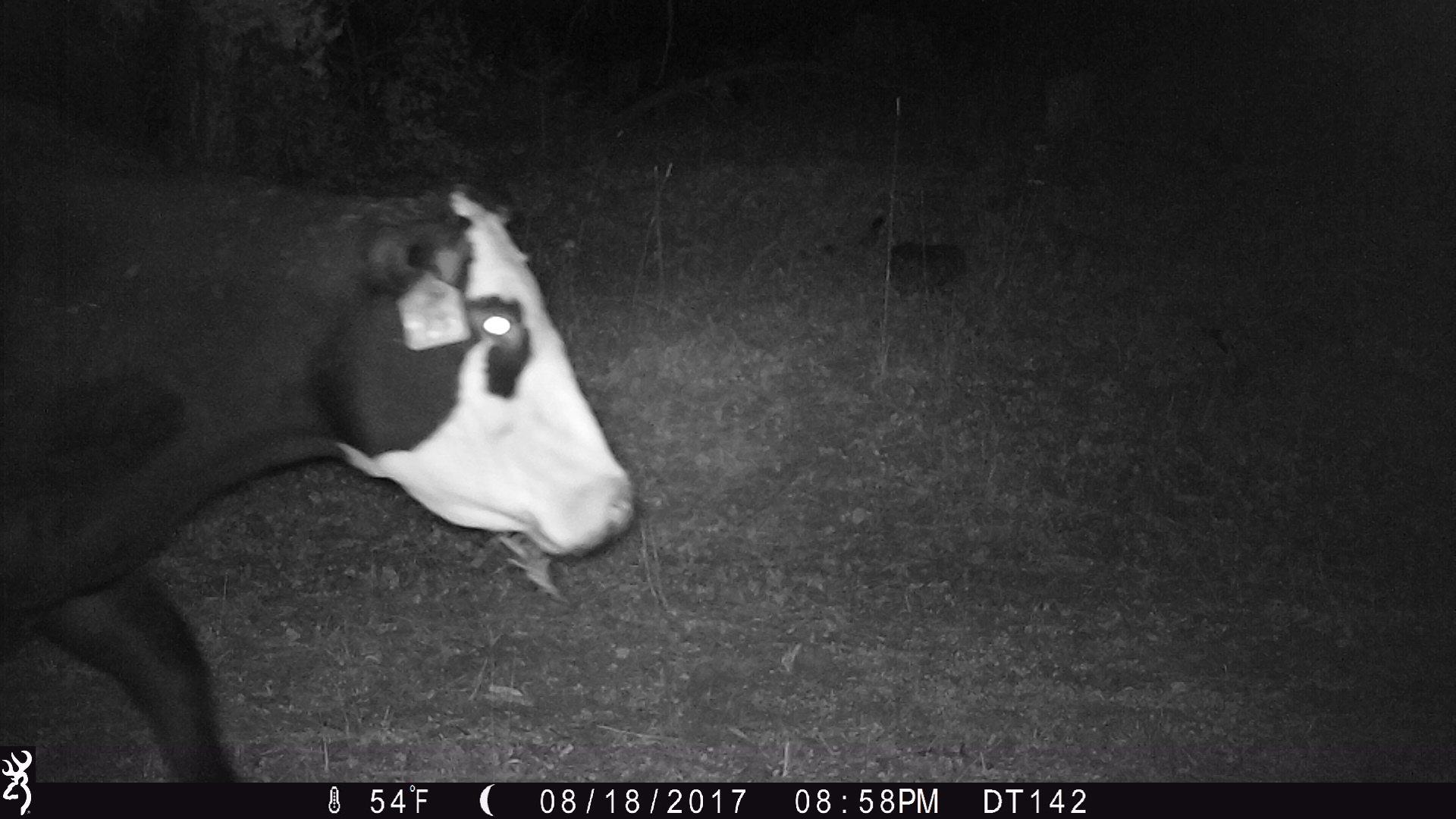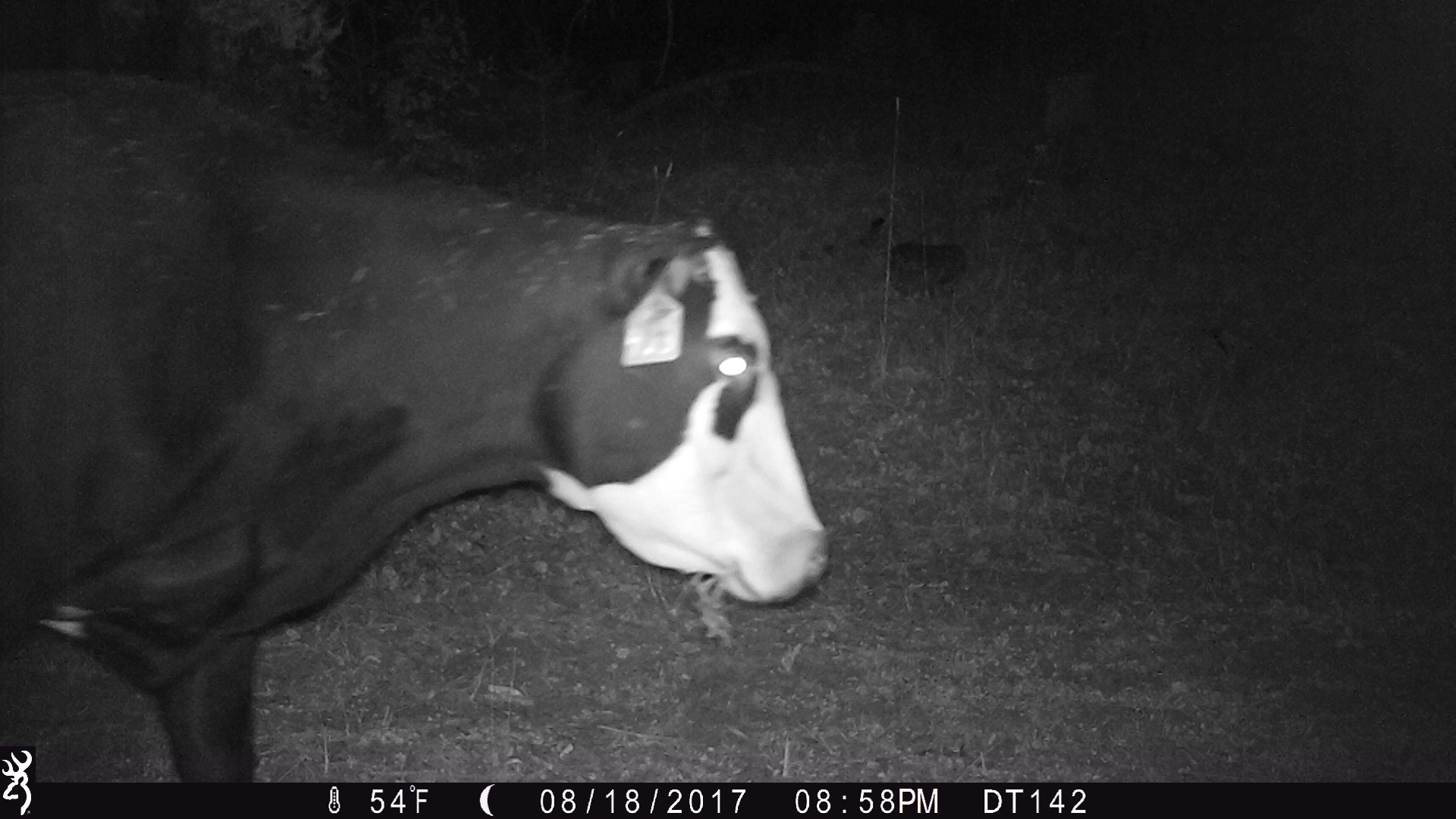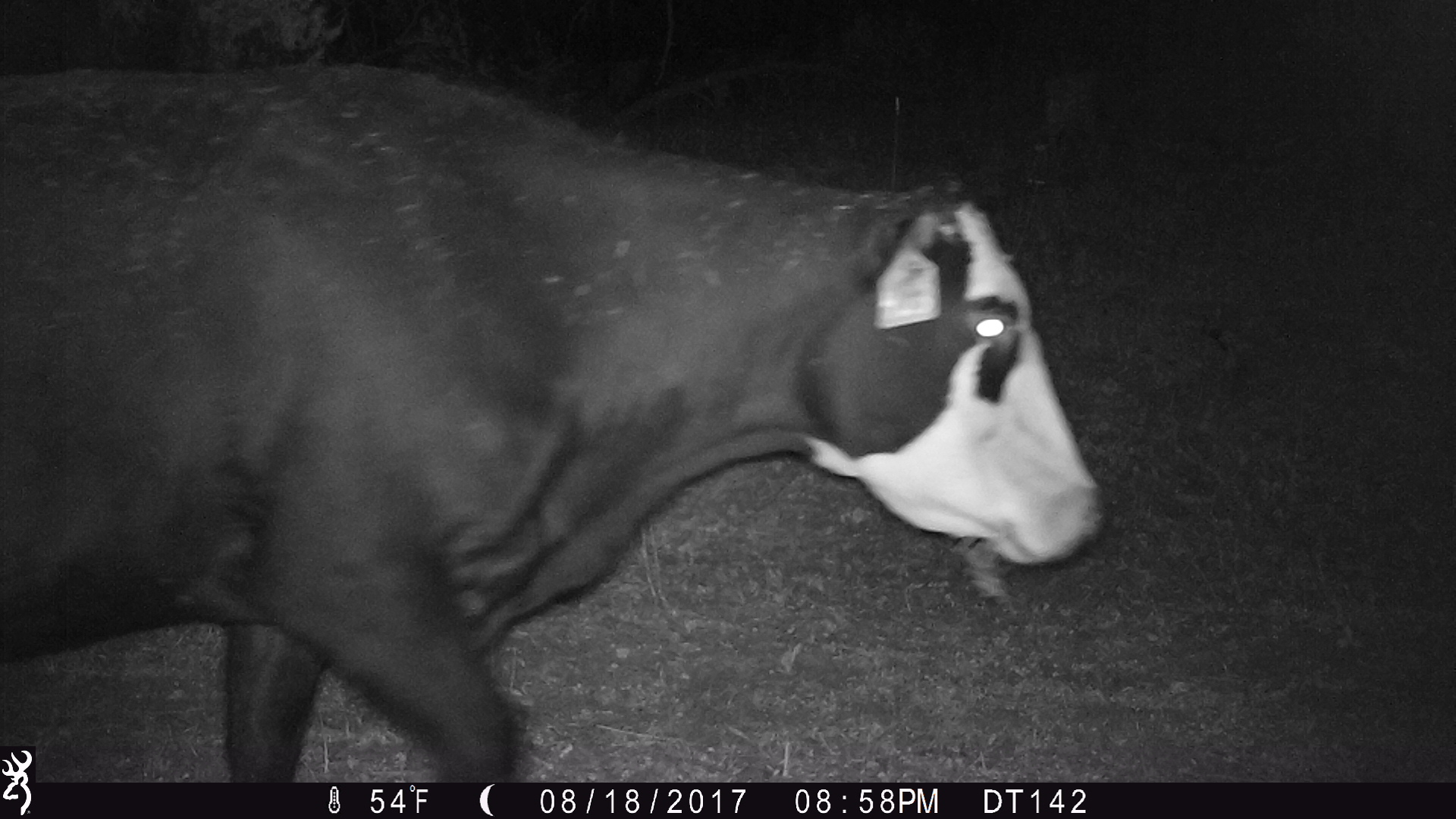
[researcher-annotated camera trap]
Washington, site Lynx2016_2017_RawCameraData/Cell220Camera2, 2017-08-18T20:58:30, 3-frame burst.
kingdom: Animalia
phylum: Chordata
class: Mammalia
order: Artiodactyla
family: Bovidae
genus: Bos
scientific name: Bos taurus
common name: domestic cattle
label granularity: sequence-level